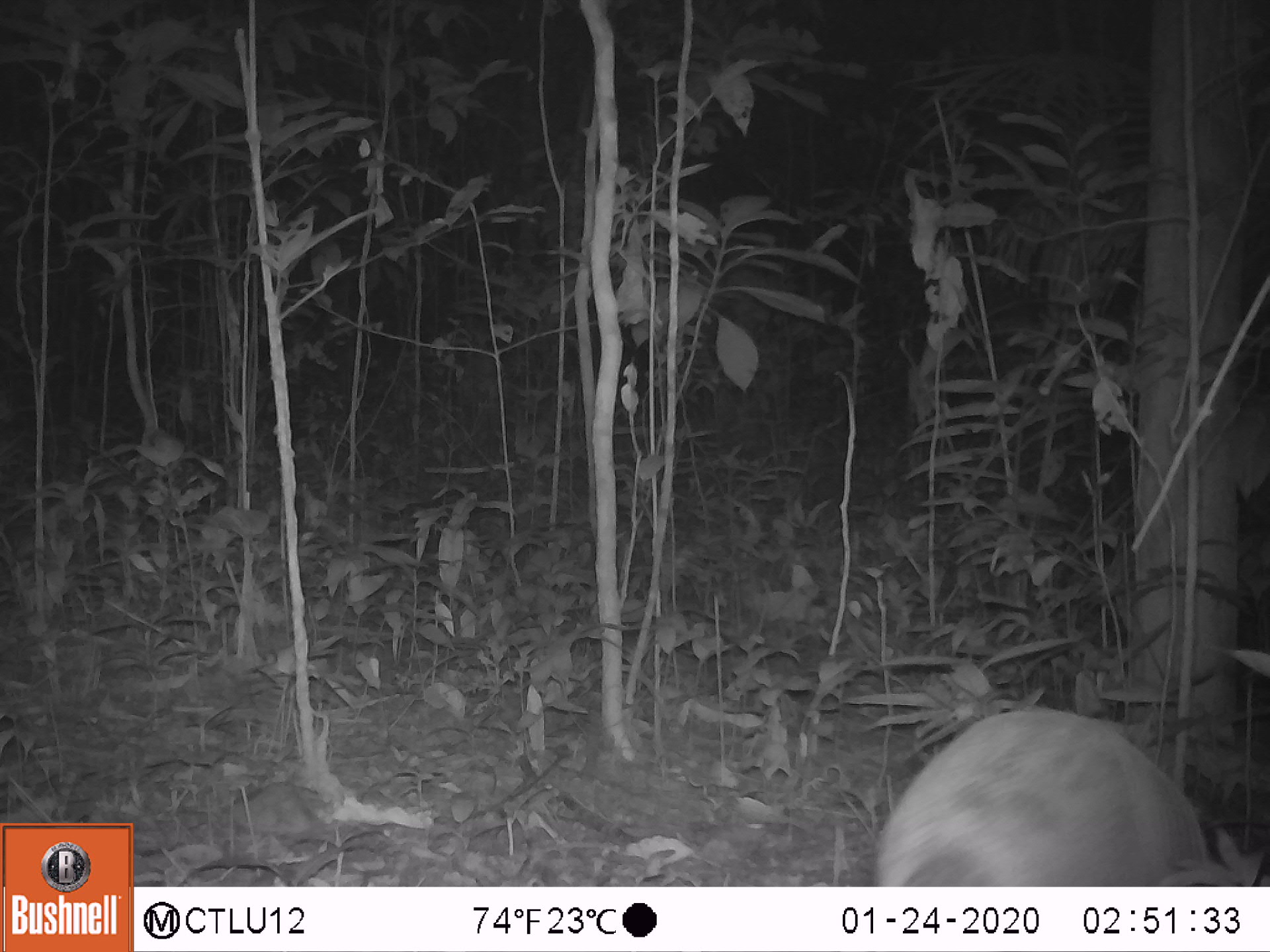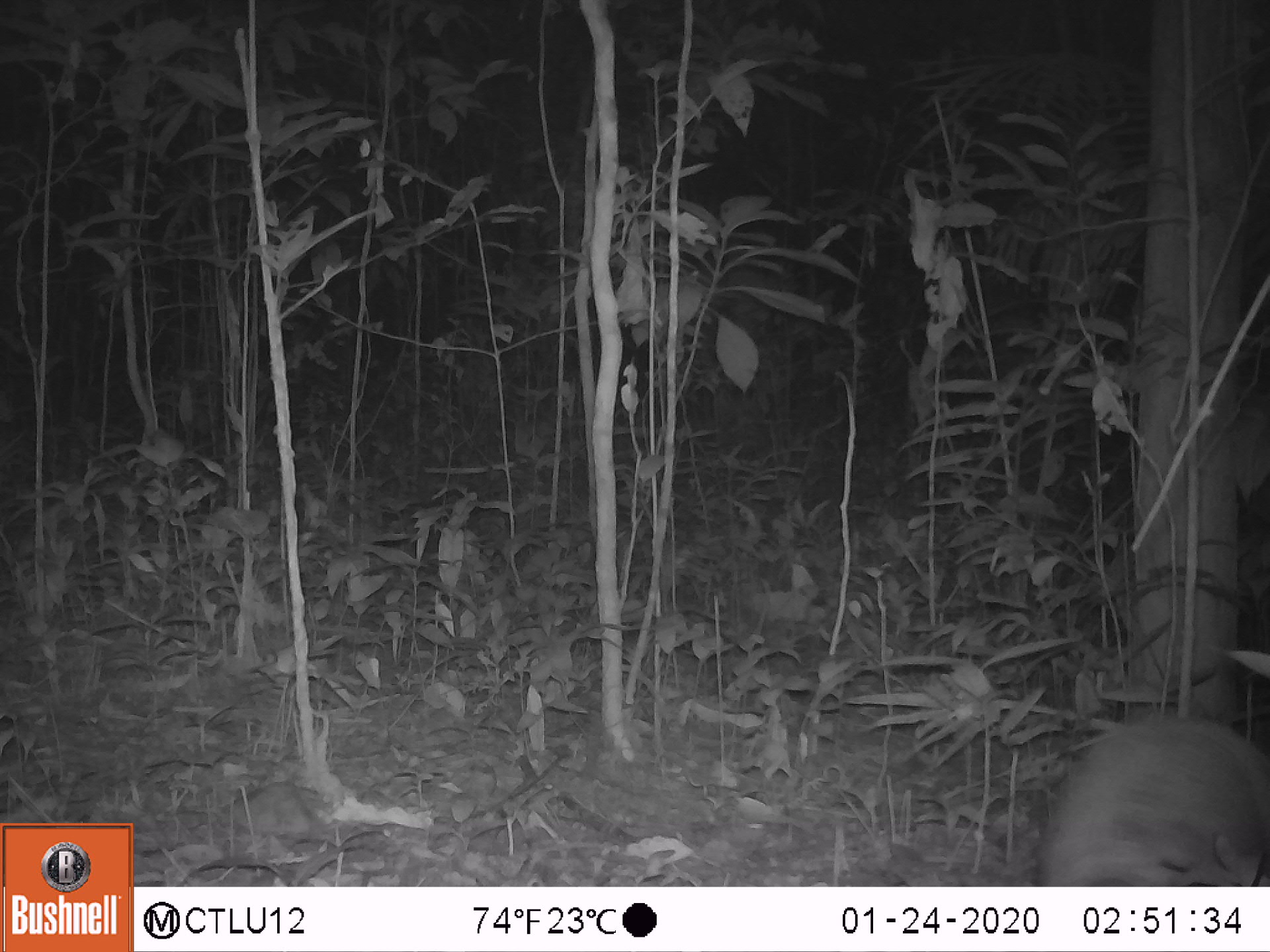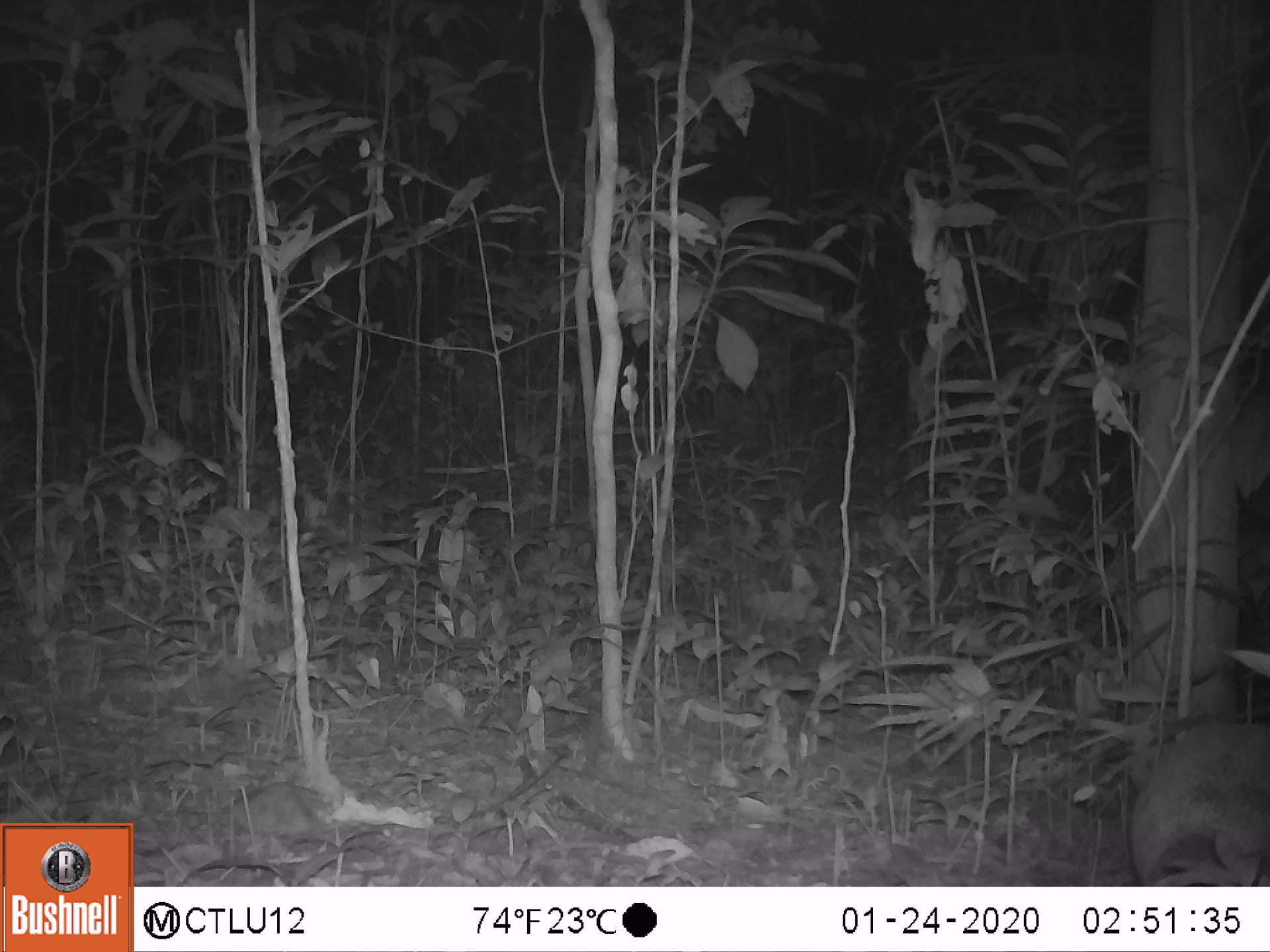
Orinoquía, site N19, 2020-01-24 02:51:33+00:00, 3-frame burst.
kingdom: Animalia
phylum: Chordata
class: Mammalia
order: Cingulata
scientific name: Cingulata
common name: armadillo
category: unknown armadillo